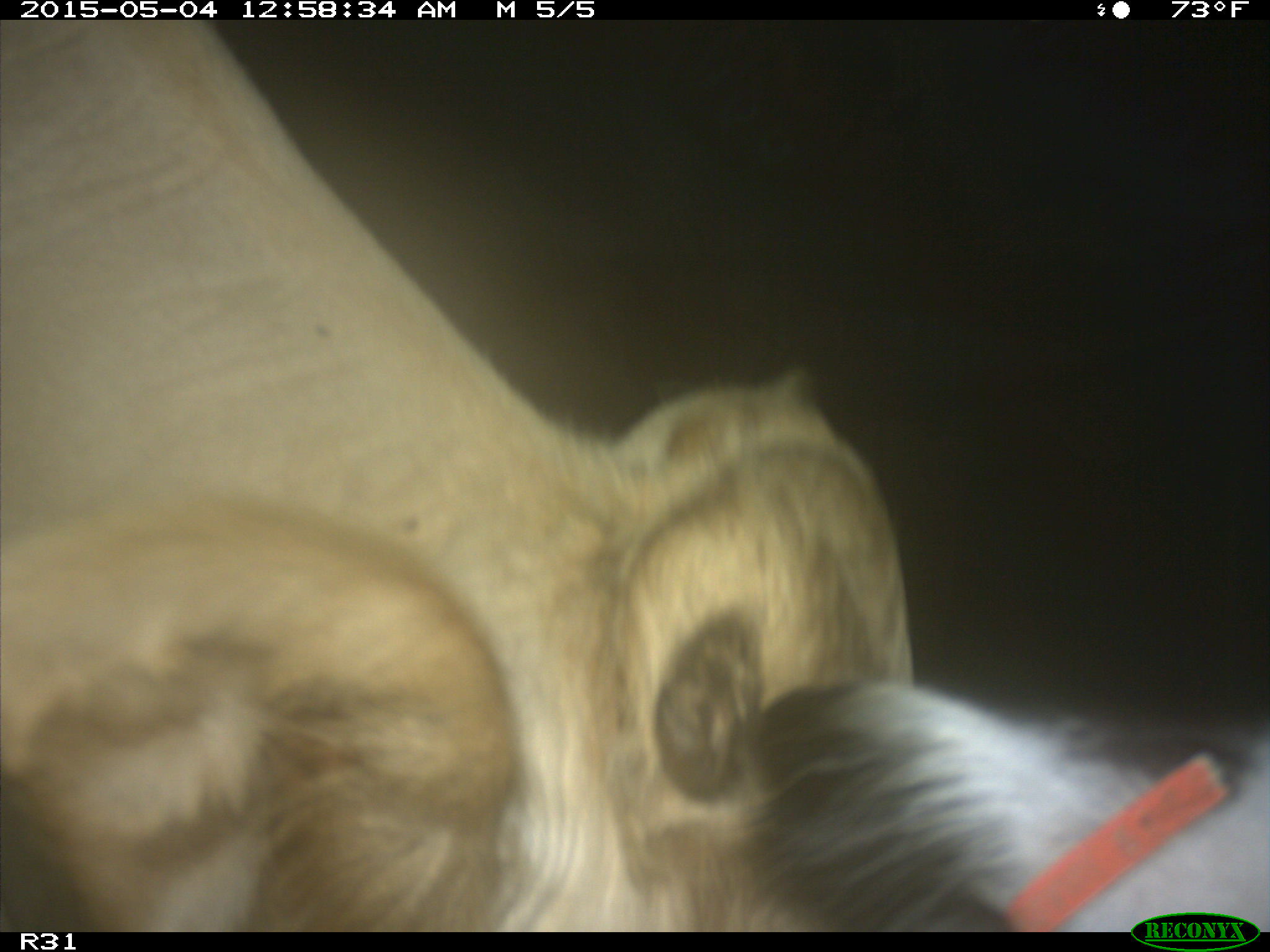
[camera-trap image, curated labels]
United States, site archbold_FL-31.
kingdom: Animalia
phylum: Chordata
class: Mammalia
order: Artiodactyla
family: Bovidae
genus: Bos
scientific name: Bos taurus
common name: domestic cow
Bos taurus (domestic cow).